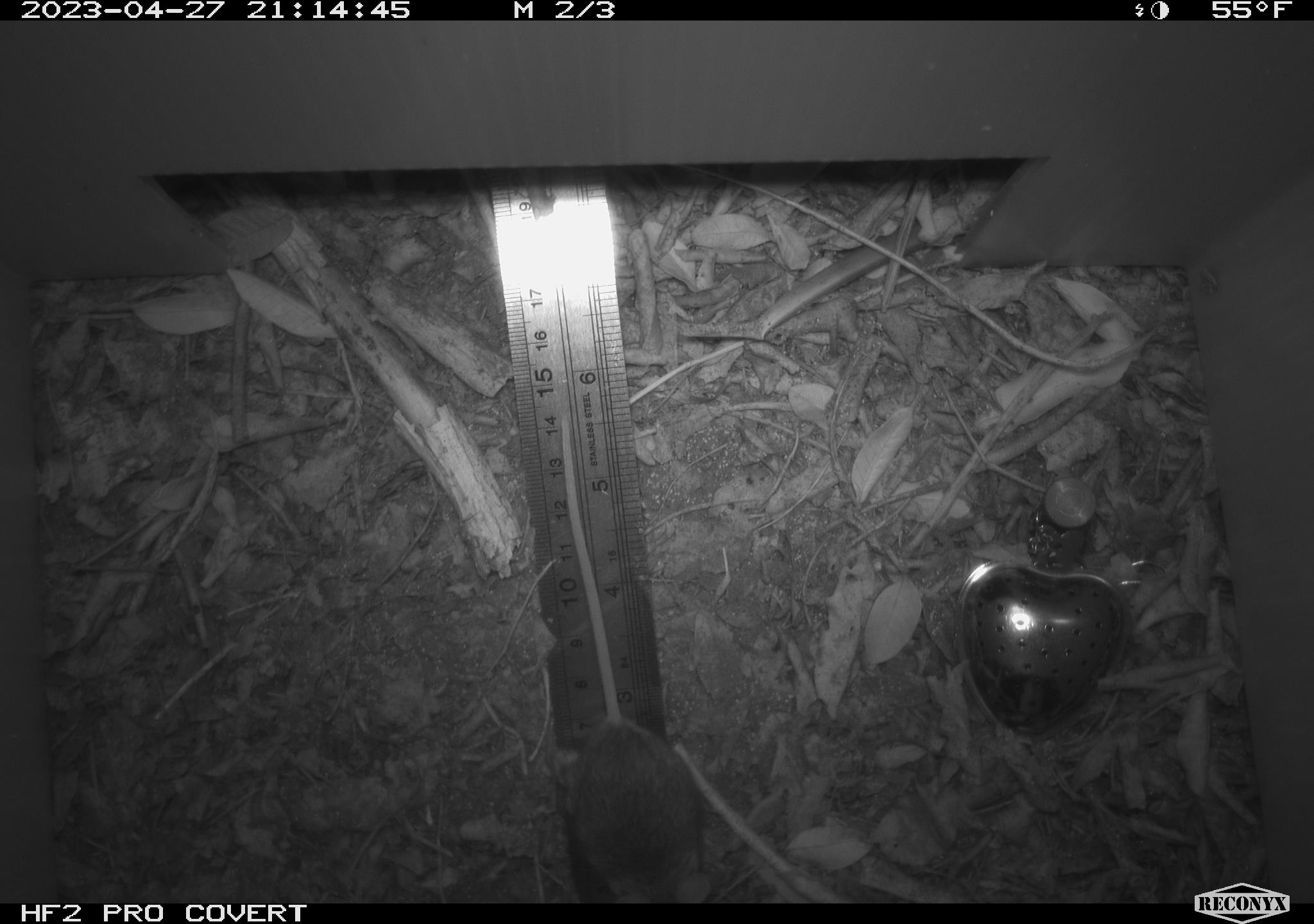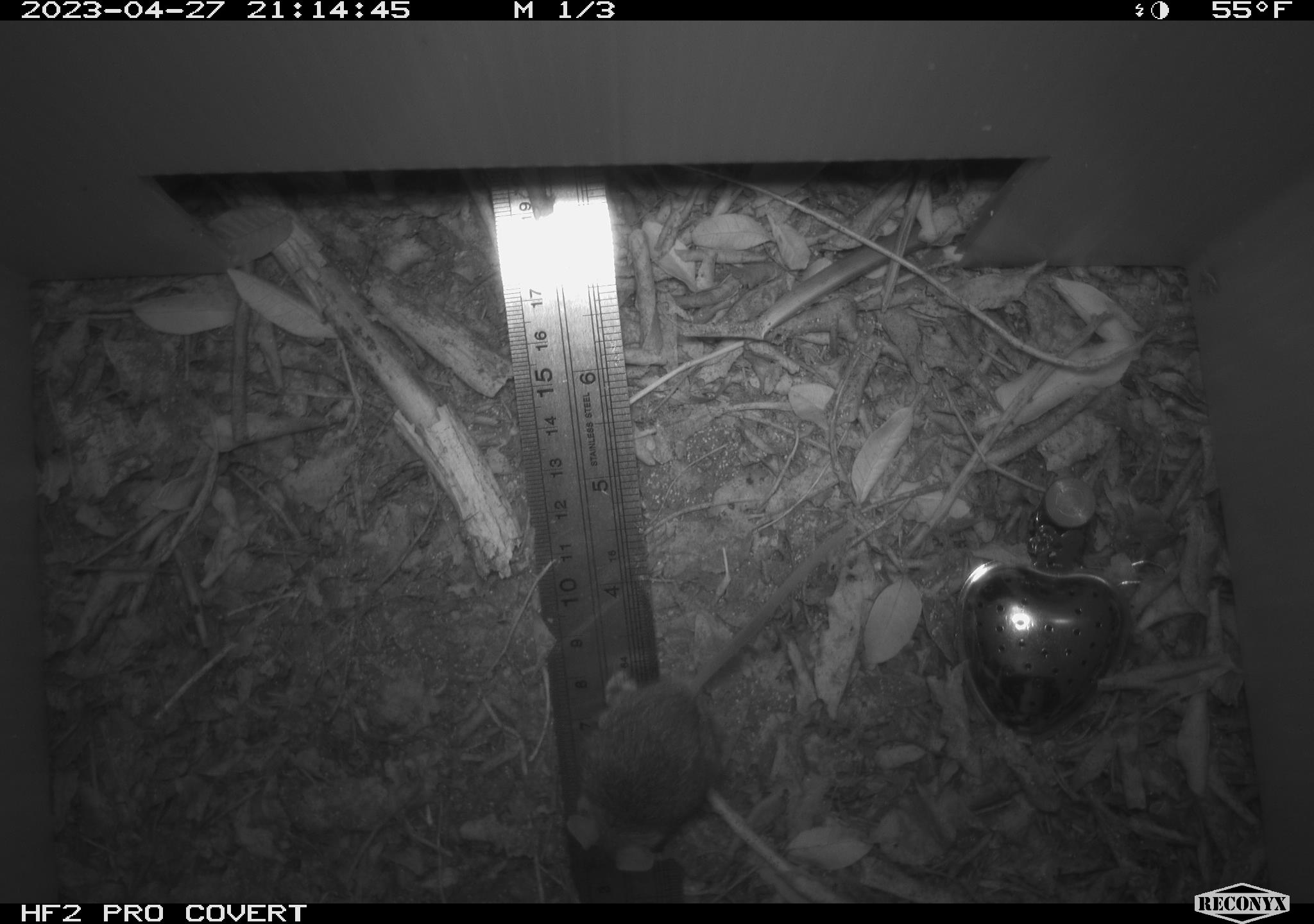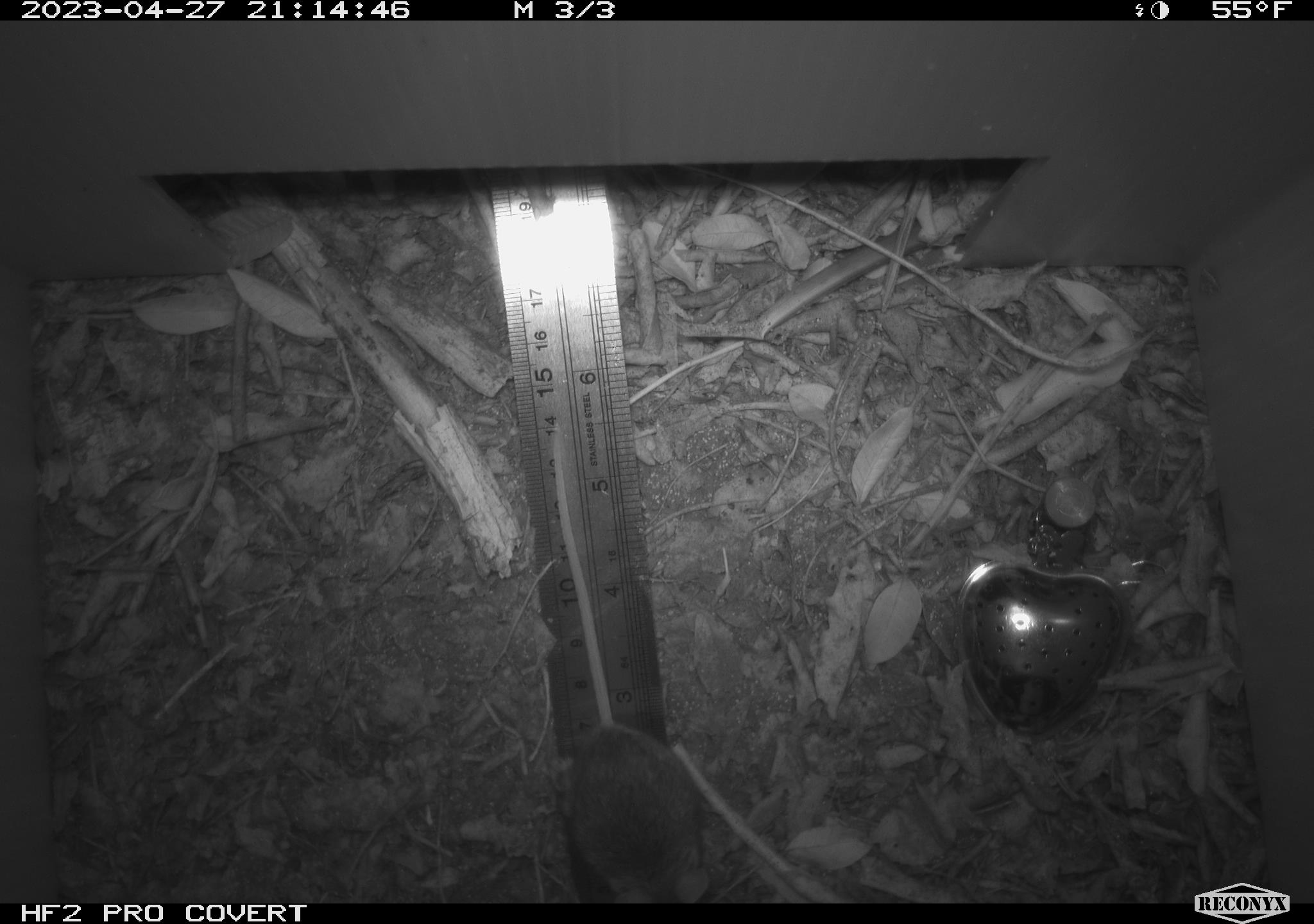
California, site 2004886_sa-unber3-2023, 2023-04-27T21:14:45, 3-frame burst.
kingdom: Animalia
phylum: Chordata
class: Mammalia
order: Rodentia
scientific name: Rodentia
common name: mouse species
Mouse species (Rodentia).